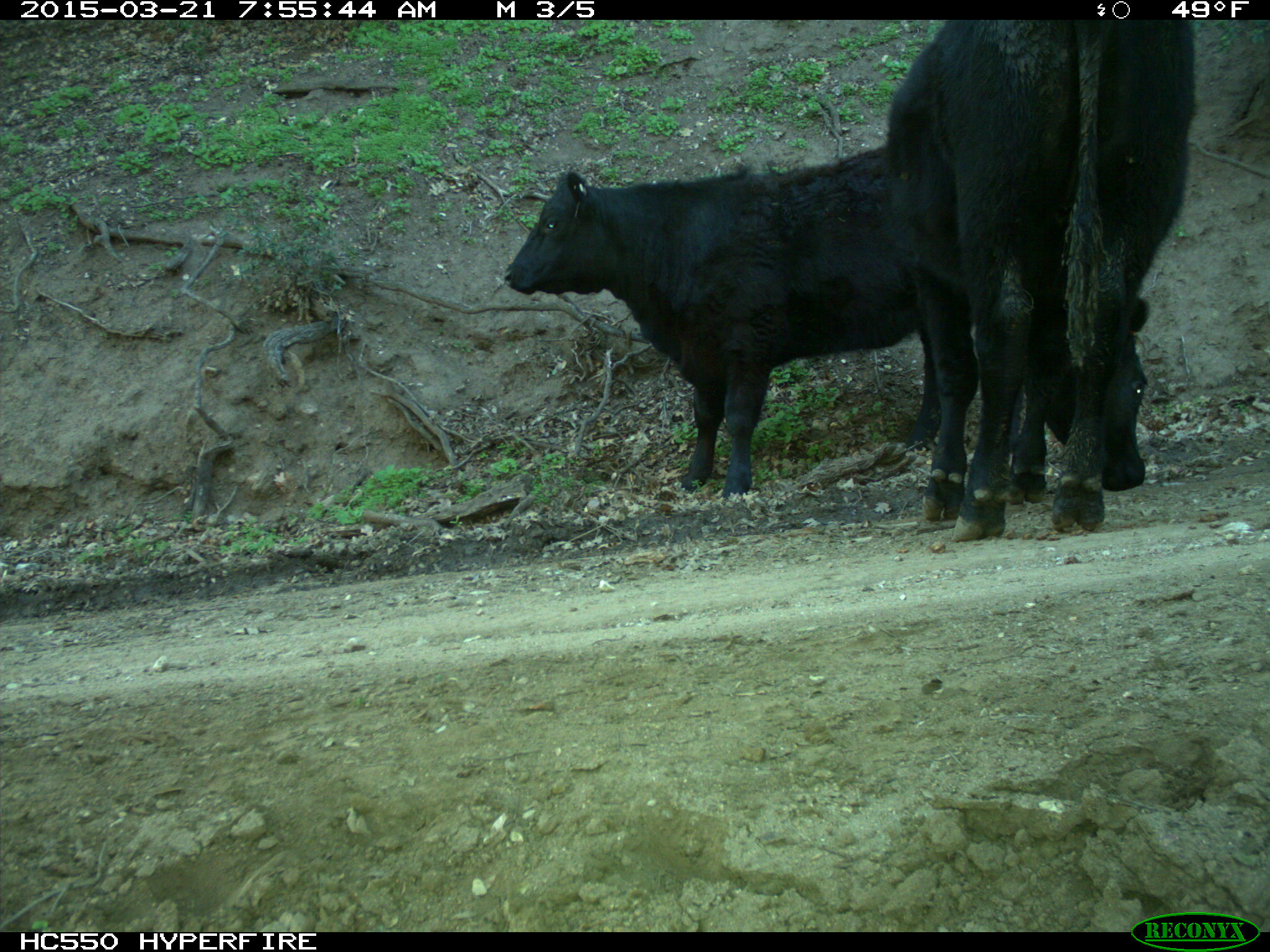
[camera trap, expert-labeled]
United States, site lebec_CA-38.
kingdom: Animalia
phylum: Chordata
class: Mammalia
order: Artiodactyla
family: Bovidae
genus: Bos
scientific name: Bos taurus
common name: domestic cow